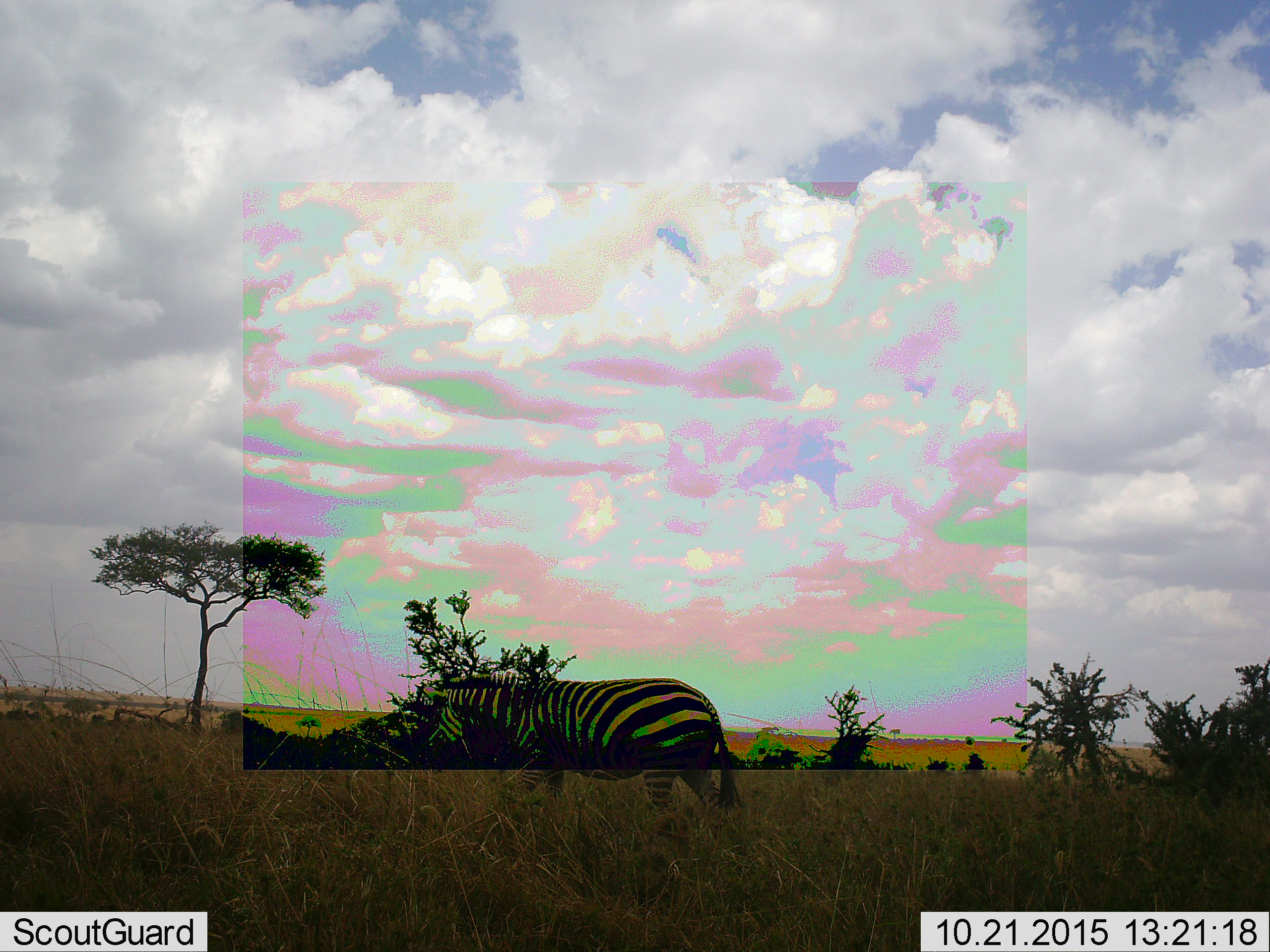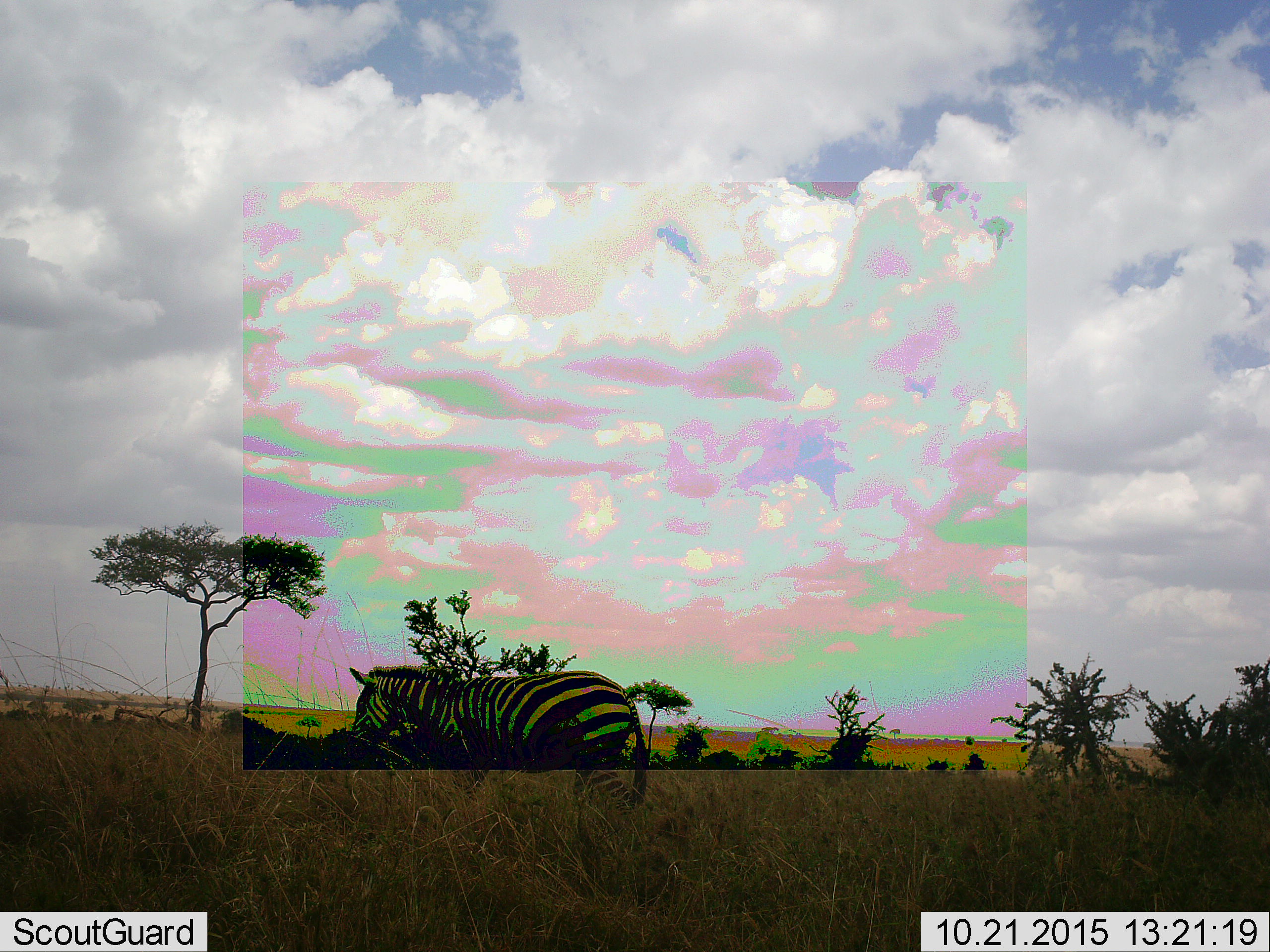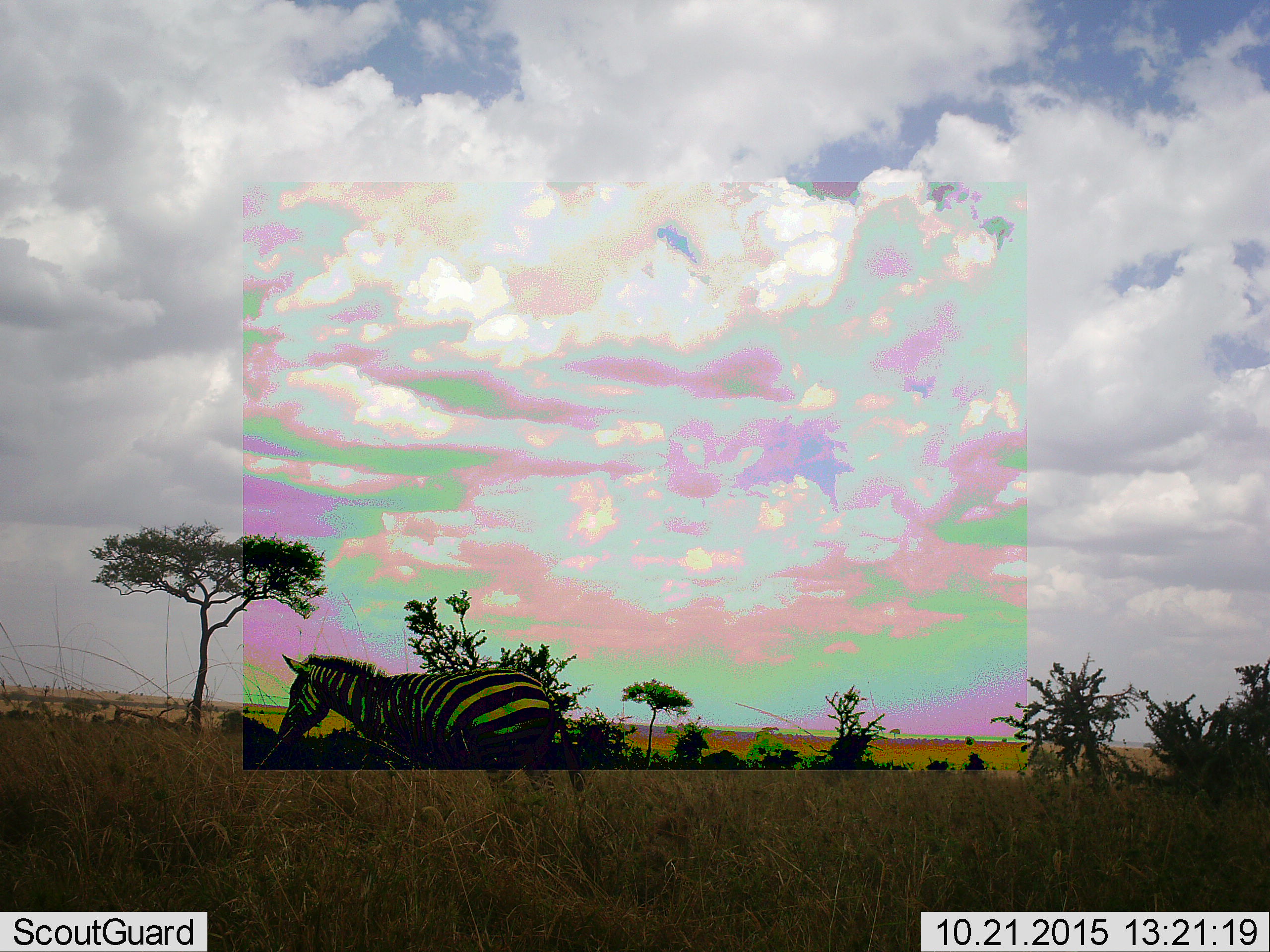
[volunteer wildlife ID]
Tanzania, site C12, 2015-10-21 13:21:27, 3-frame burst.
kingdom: Animalia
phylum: Chordata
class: Mammalia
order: Perissodactyla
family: Equidae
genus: Equus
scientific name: Equus quagga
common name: plains zebra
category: zebra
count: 1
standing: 0%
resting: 0%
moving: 100%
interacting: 0%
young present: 0%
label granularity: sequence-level